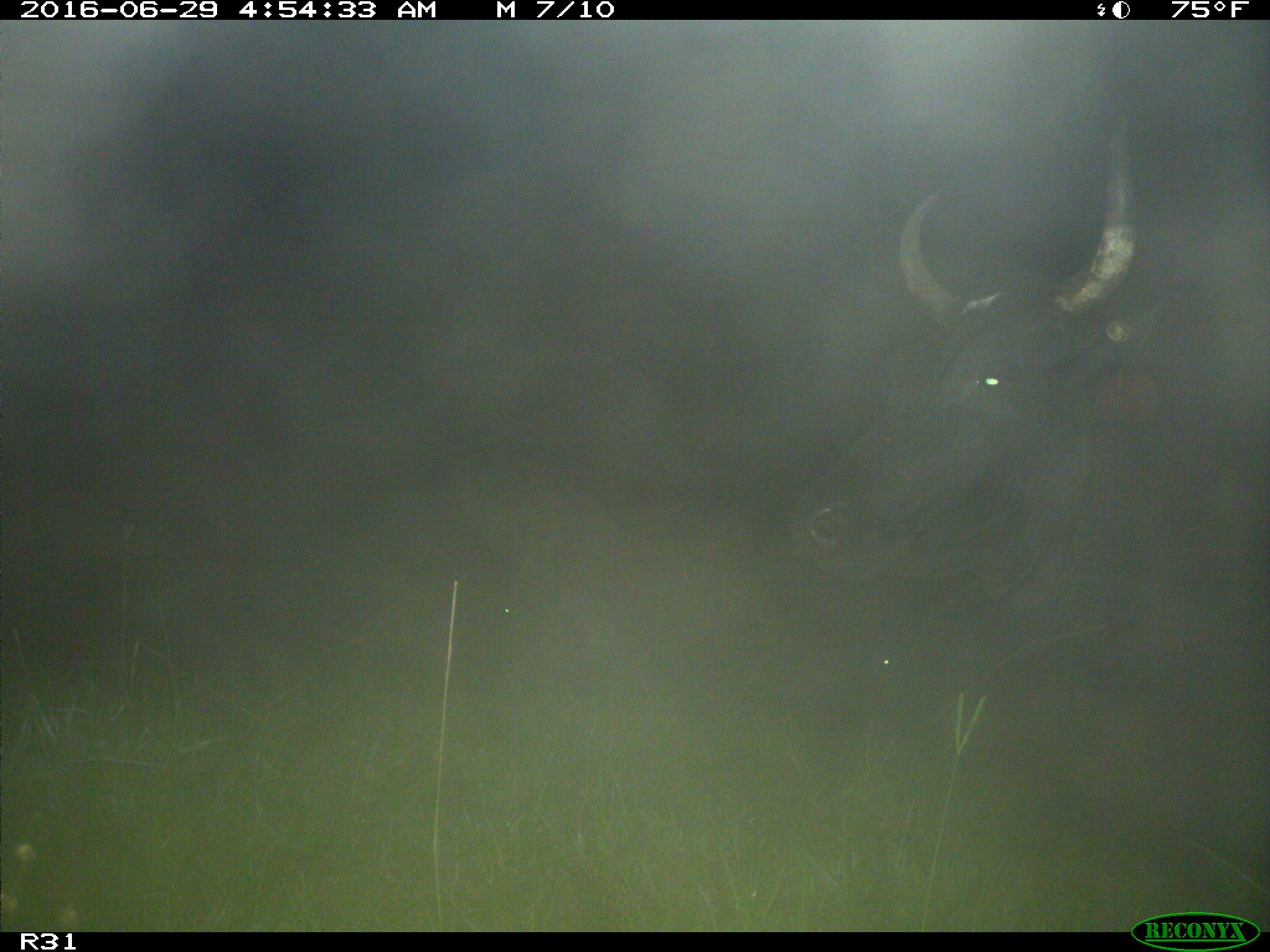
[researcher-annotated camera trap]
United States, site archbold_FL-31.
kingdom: Animalia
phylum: Chordata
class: Mammalia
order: Artiodactyla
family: Bovidae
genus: Bos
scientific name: Bos taurus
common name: domestic cow